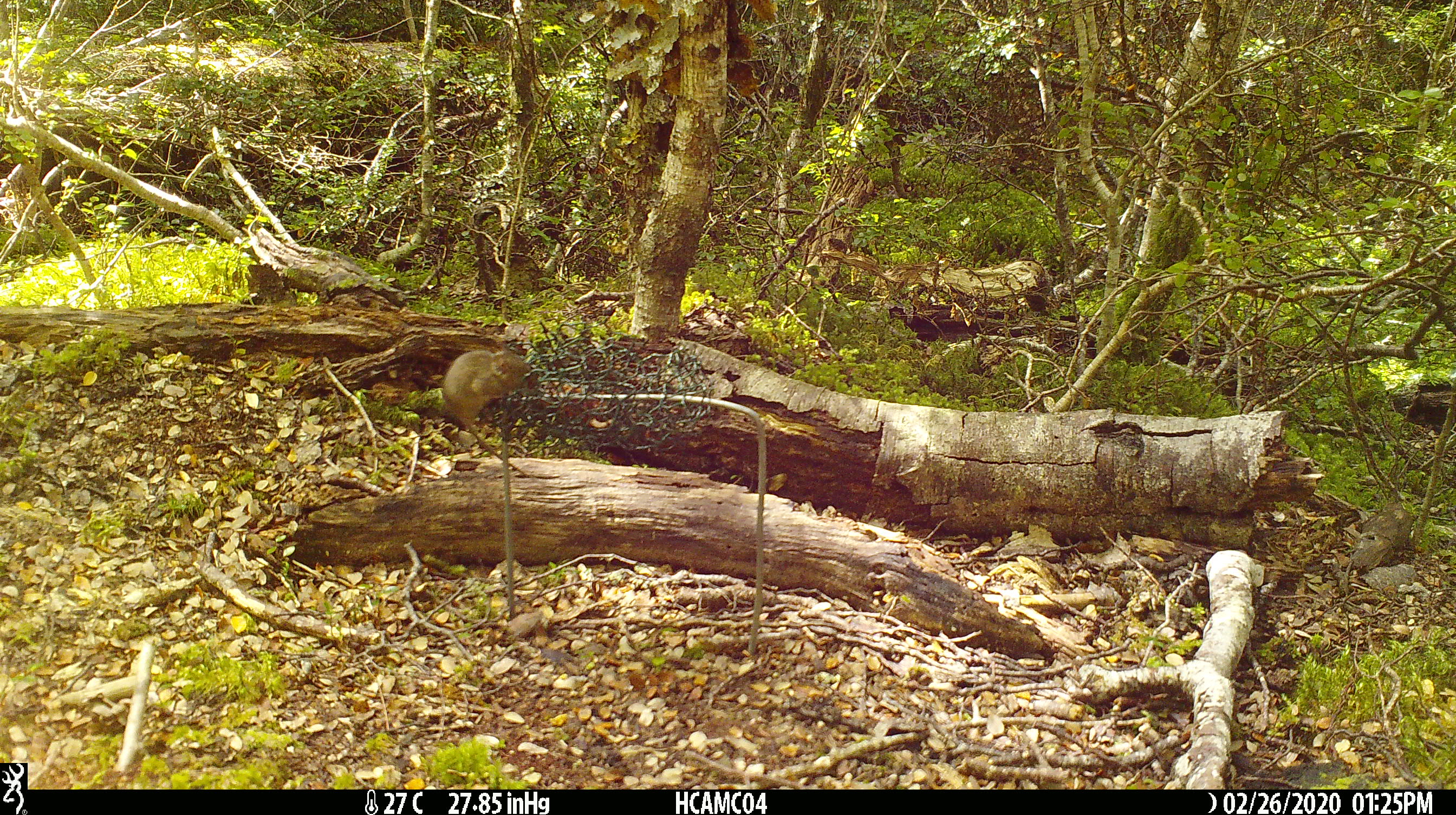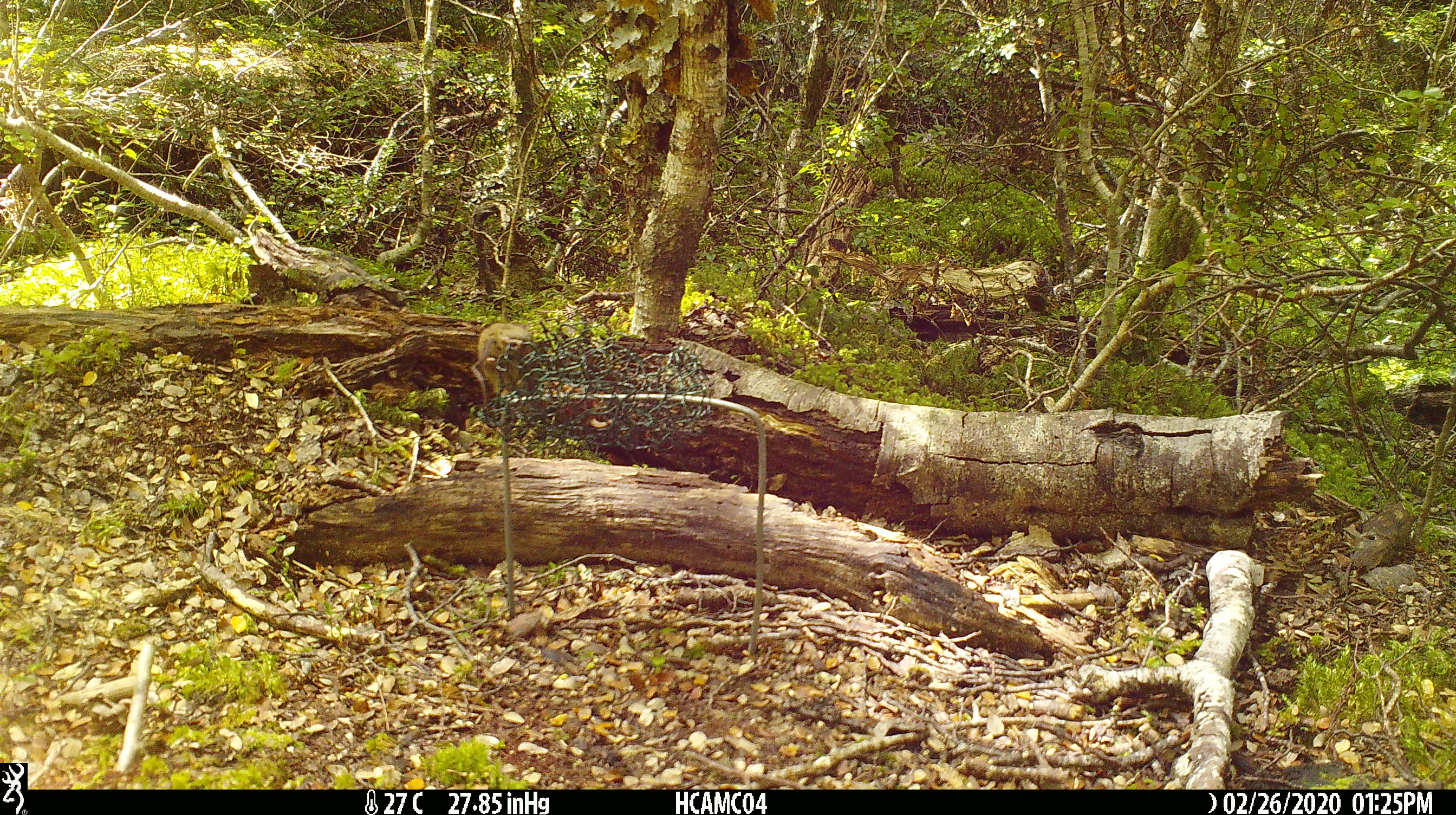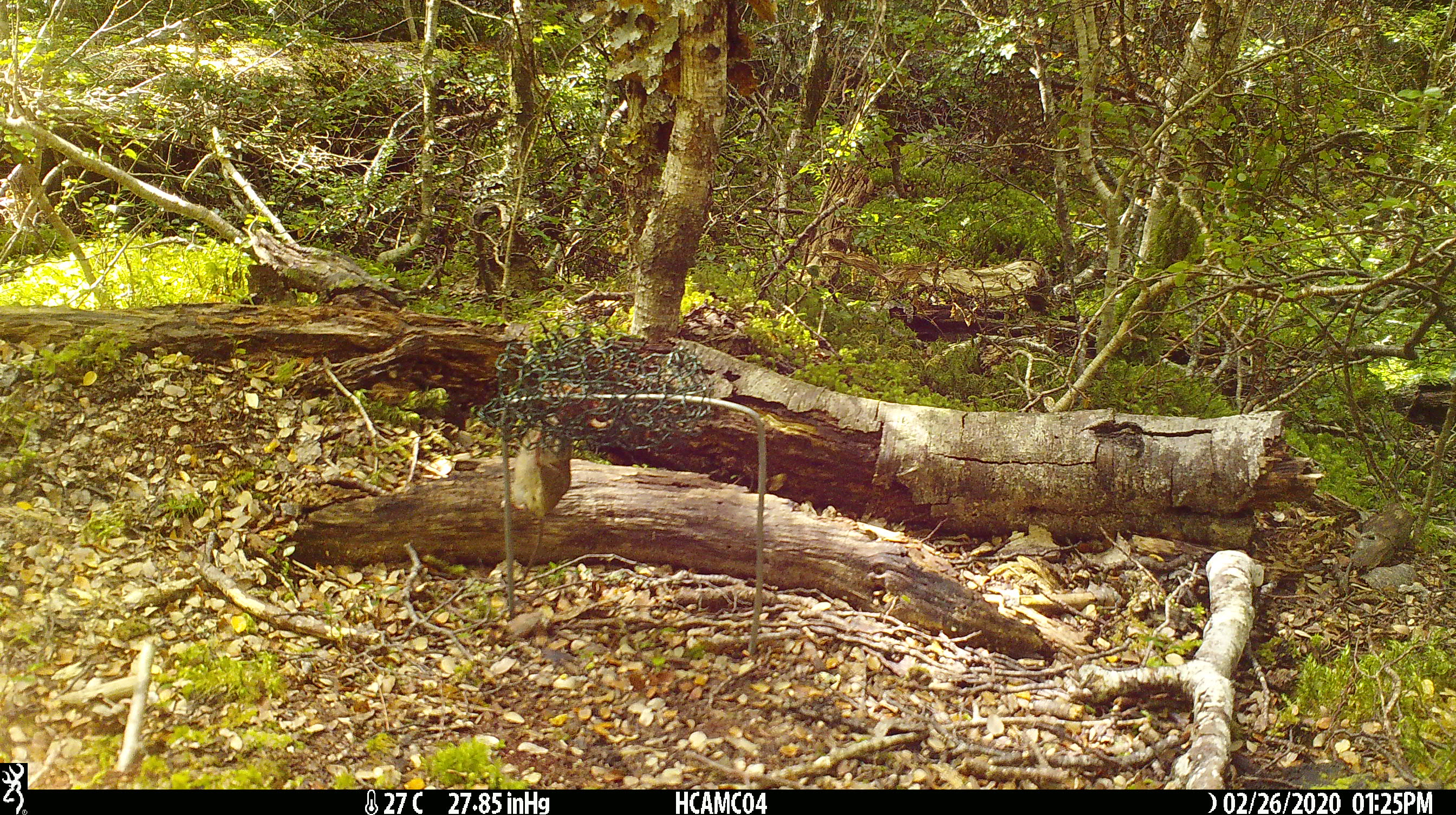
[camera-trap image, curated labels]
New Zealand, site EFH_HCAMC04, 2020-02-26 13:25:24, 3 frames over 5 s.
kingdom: Animalia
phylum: Chordata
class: Mammalia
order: Rodentia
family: Muridae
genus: Mus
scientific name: Mus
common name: mouse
Mouse (Mus).